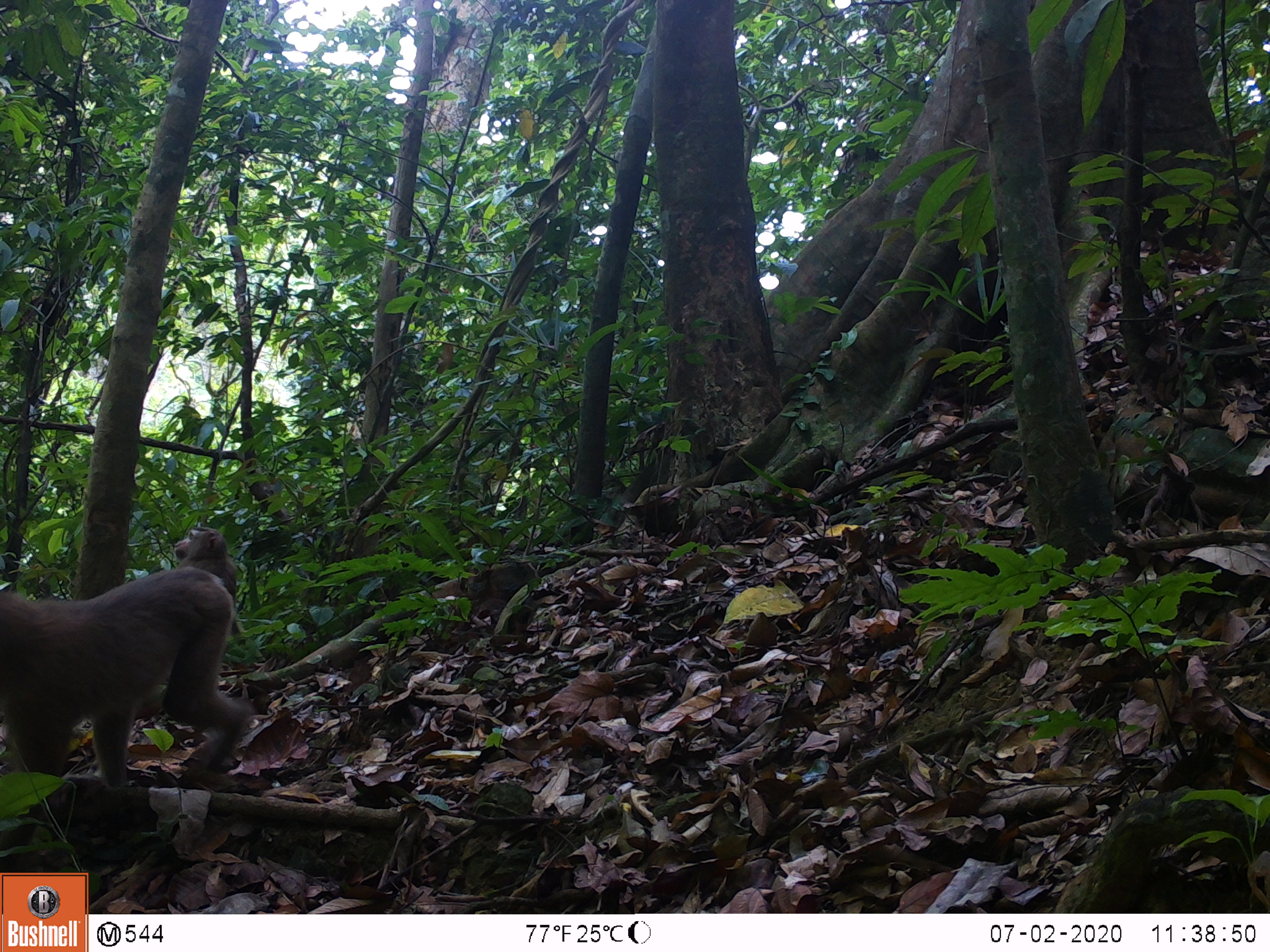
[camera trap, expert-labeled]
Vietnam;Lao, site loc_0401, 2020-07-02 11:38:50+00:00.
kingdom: Animalia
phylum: Chordata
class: Mammalia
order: Primates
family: Cercopithecidae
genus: Macaca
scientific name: Macaca nemestrina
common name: pig-tailed macaque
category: pig tailed macaque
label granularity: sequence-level